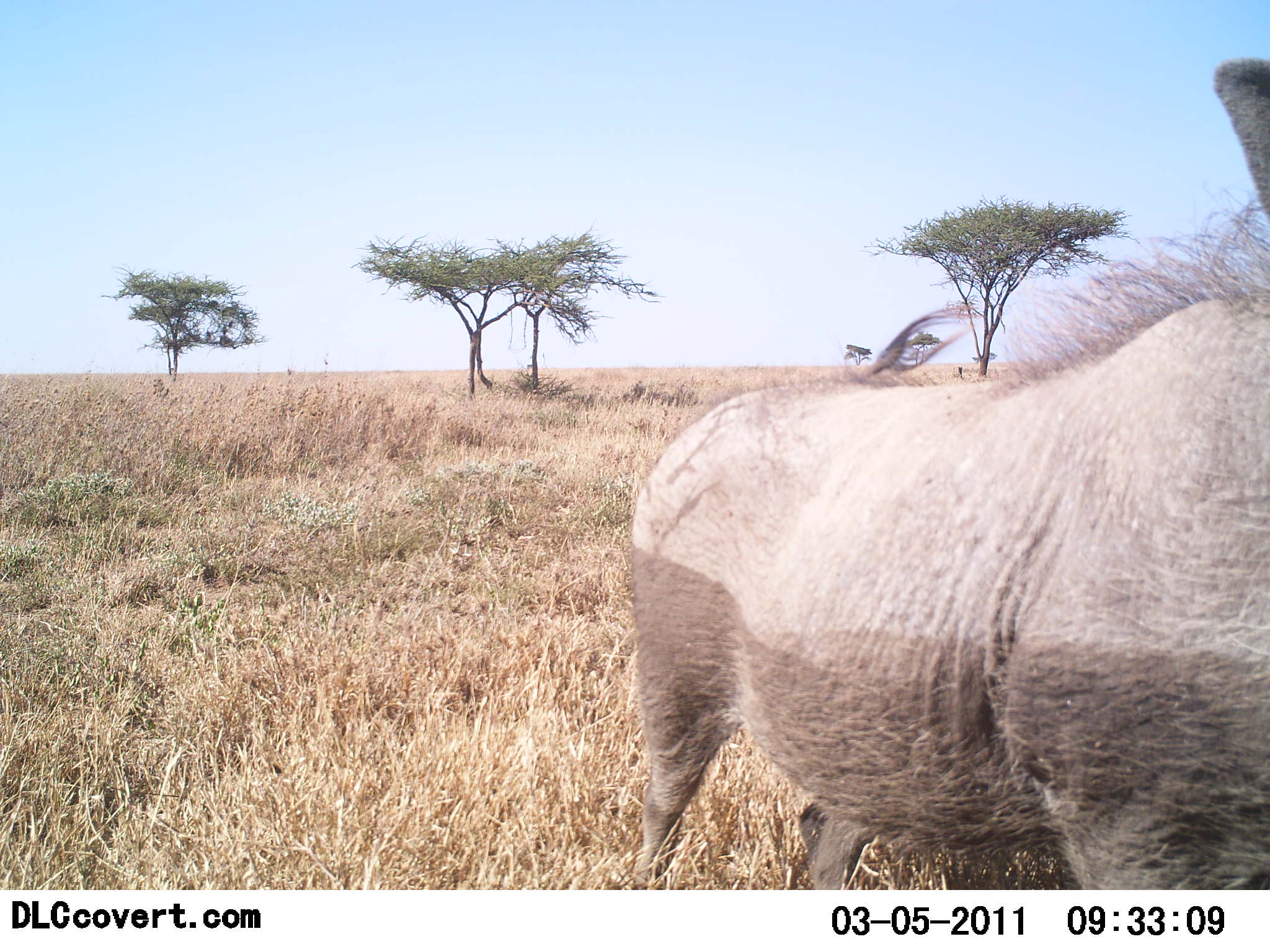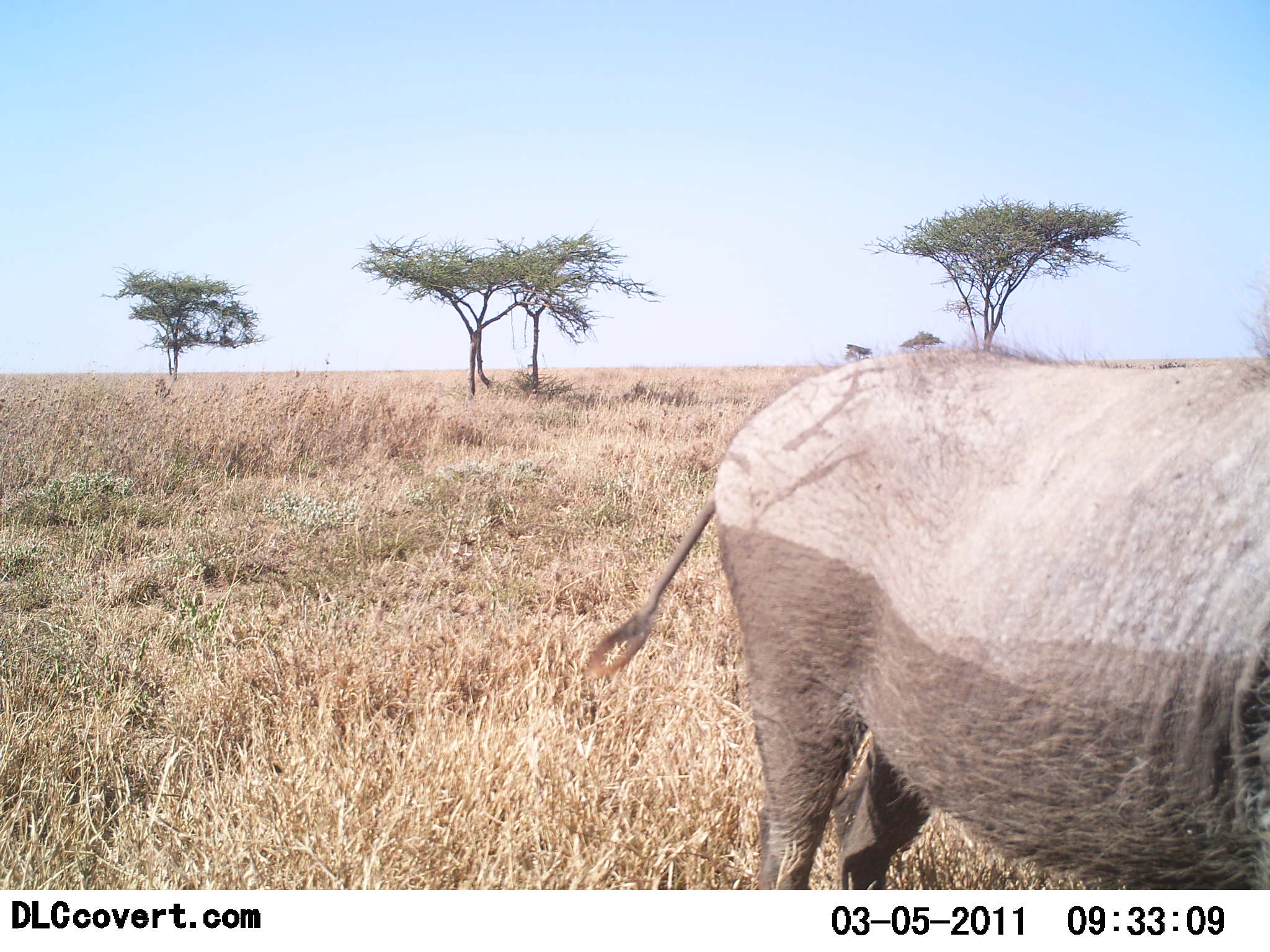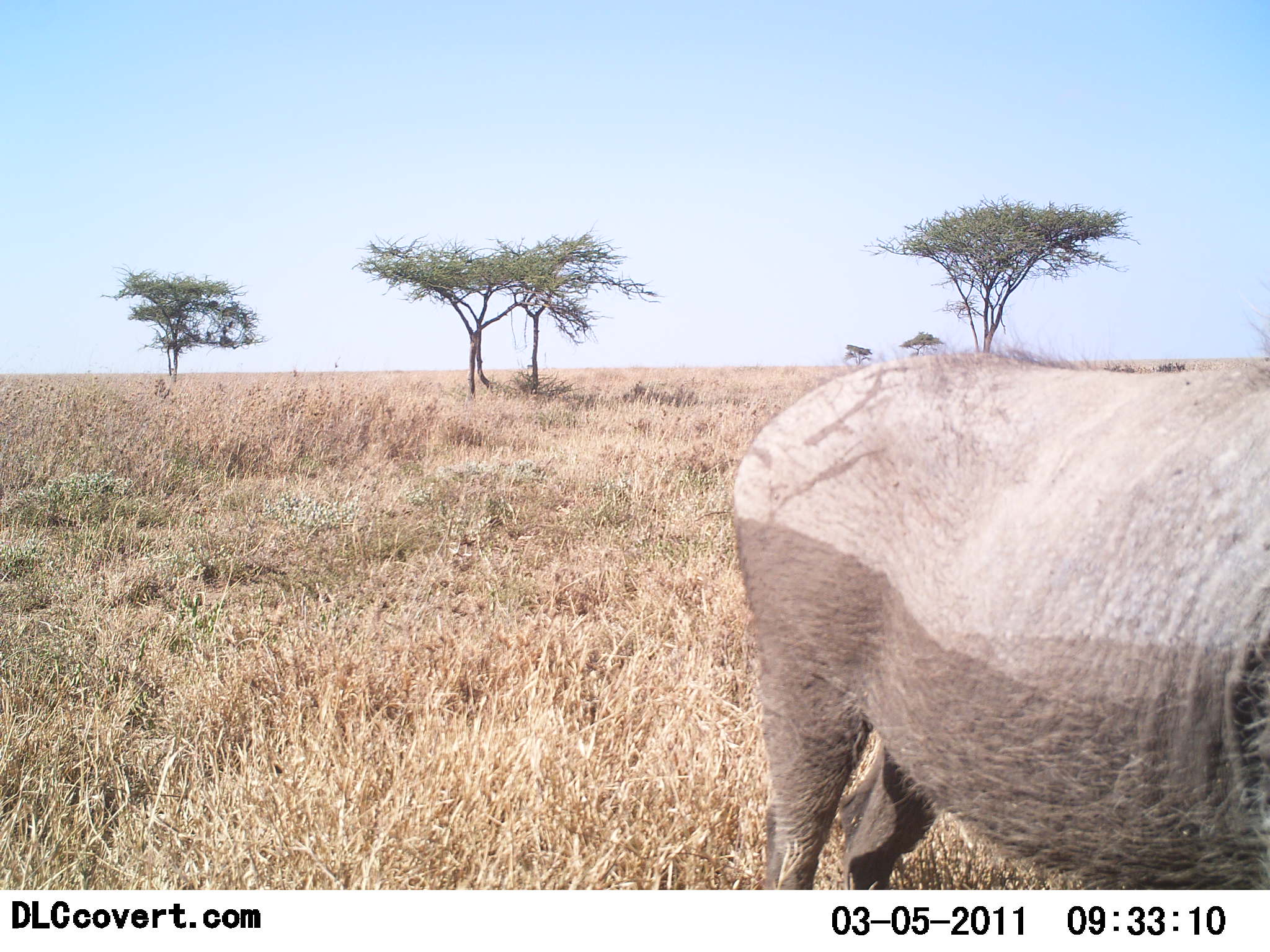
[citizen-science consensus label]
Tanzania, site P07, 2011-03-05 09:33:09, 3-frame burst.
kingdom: Animalia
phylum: Chordata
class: Mammalia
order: Artiodactyla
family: Suidae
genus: Phacochoerus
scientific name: Phacochoerus africanus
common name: warthog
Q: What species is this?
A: Warthog (Phacochoerus africanus).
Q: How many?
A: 1.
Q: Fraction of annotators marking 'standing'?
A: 73%.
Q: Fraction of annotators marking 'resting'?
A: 0%.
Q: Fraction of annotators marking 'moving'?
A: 27%.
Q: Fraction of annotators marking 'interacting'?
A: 0%.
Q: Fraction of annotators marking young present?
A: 0%.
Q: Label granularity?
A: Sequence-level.